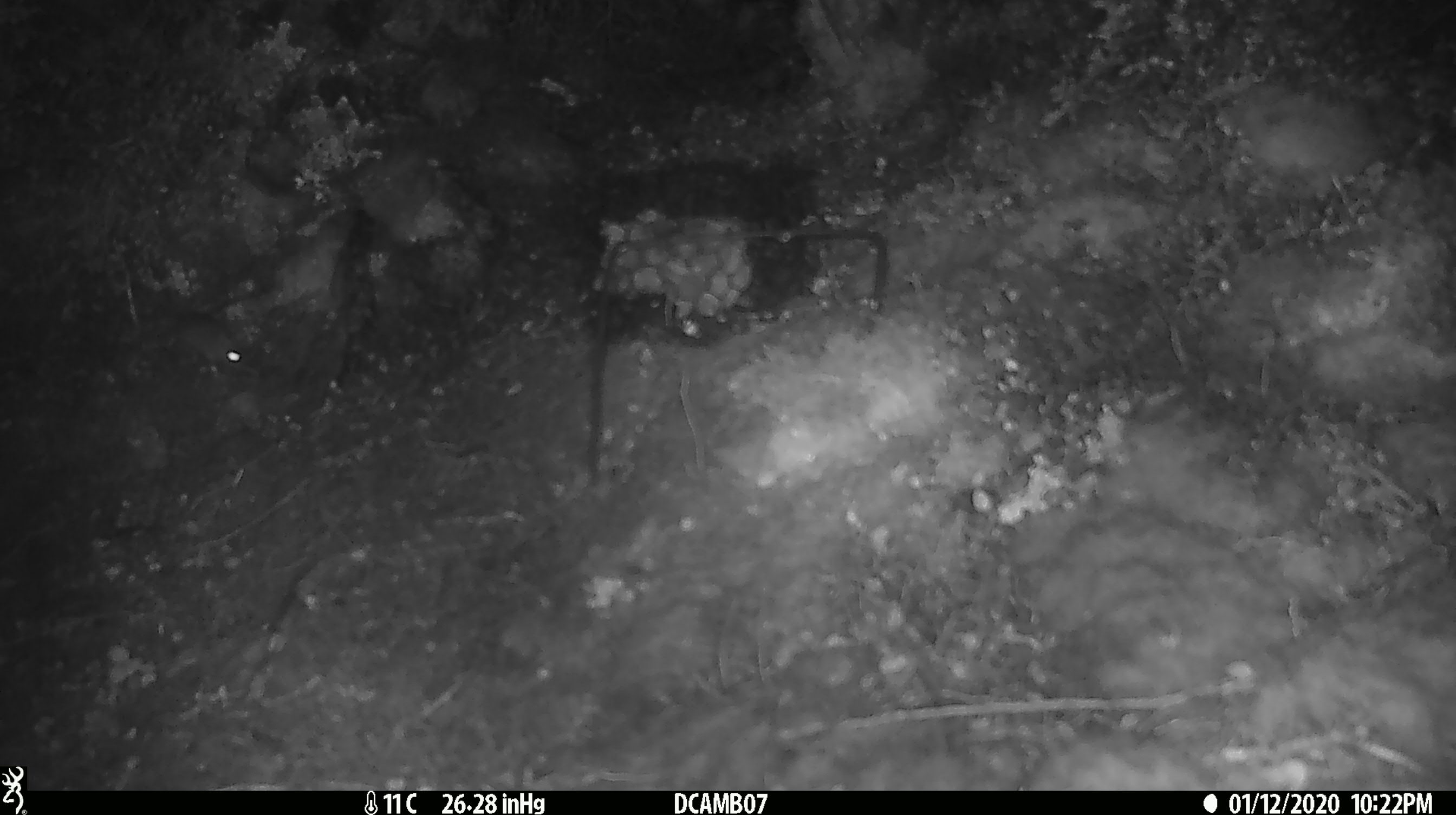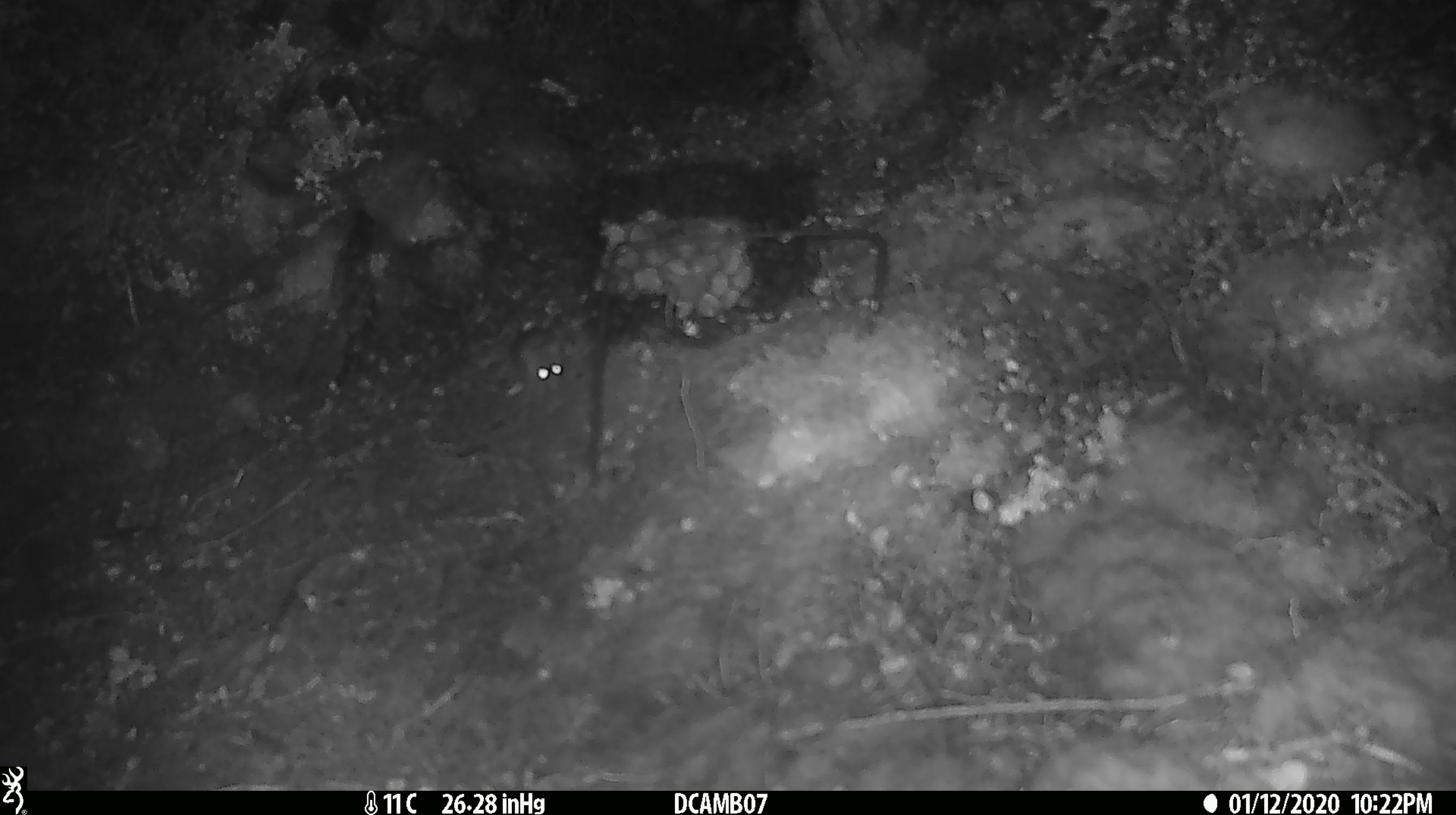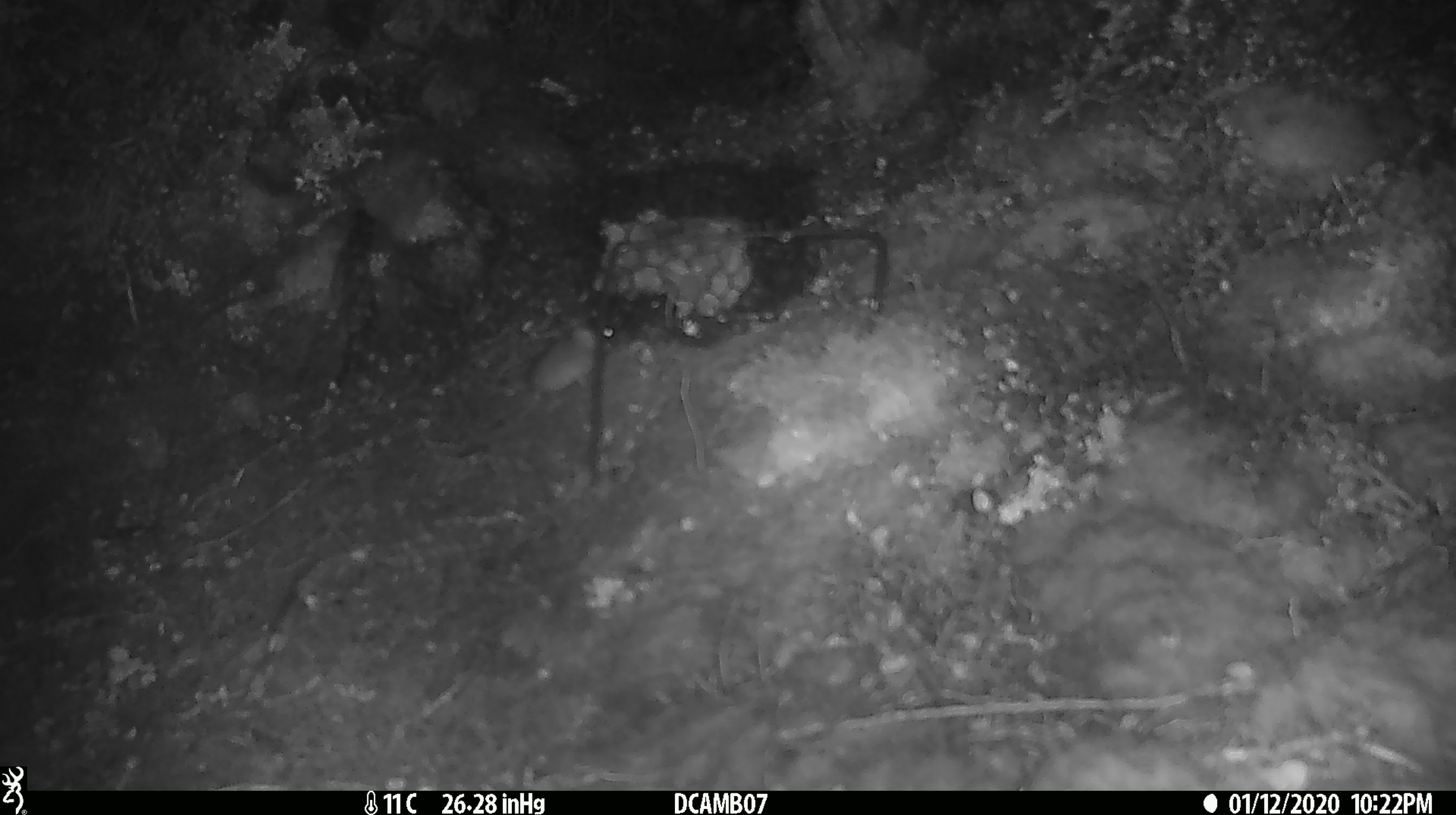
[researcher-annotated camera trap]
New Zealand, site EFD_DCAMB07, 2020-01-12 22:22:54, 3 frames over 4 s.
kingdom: Animalia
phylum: Chordata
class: Mammalia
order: Rodentia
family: Muridae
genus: Mus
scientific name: Mus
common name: mouse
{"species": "mouse (Mus)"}